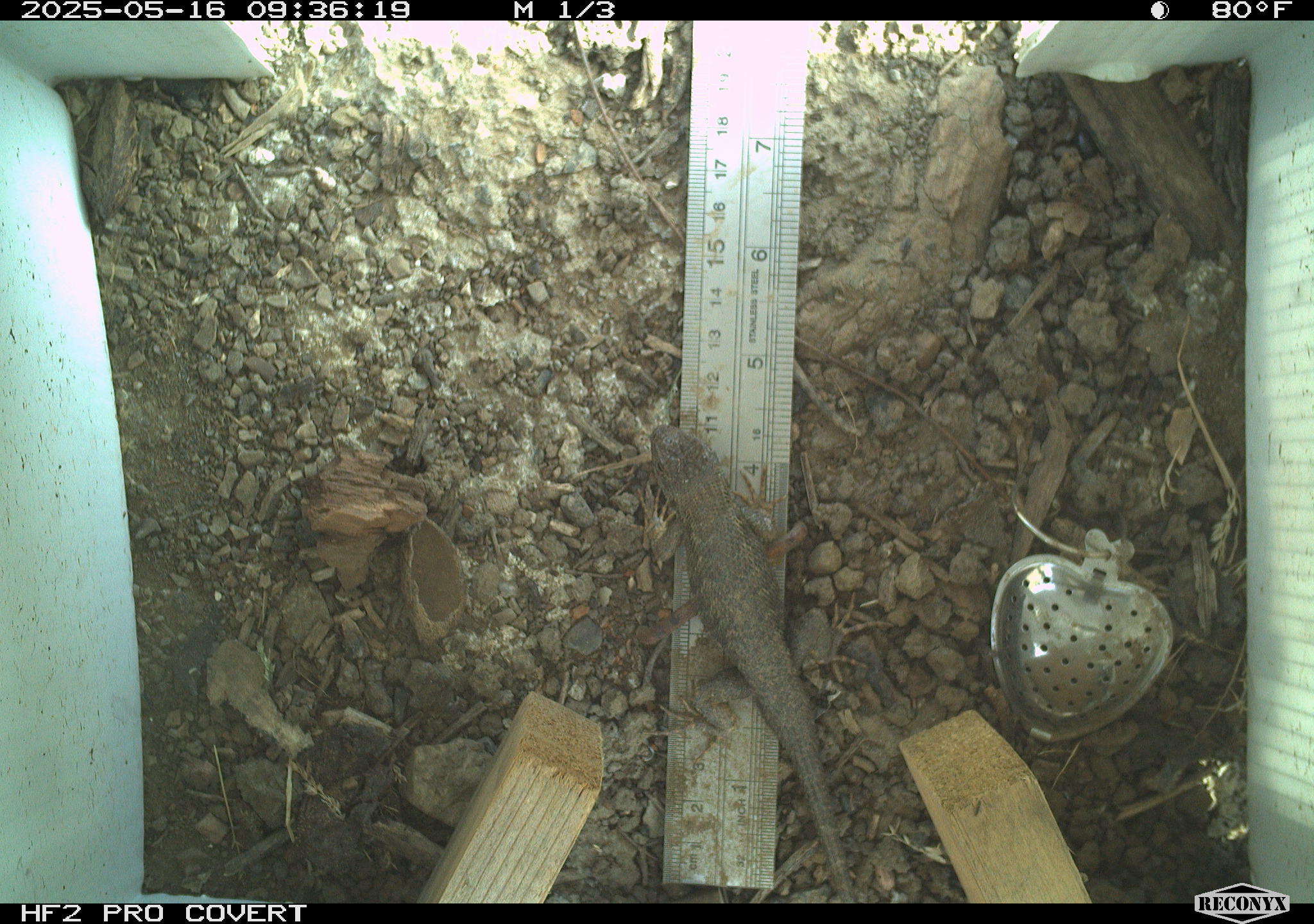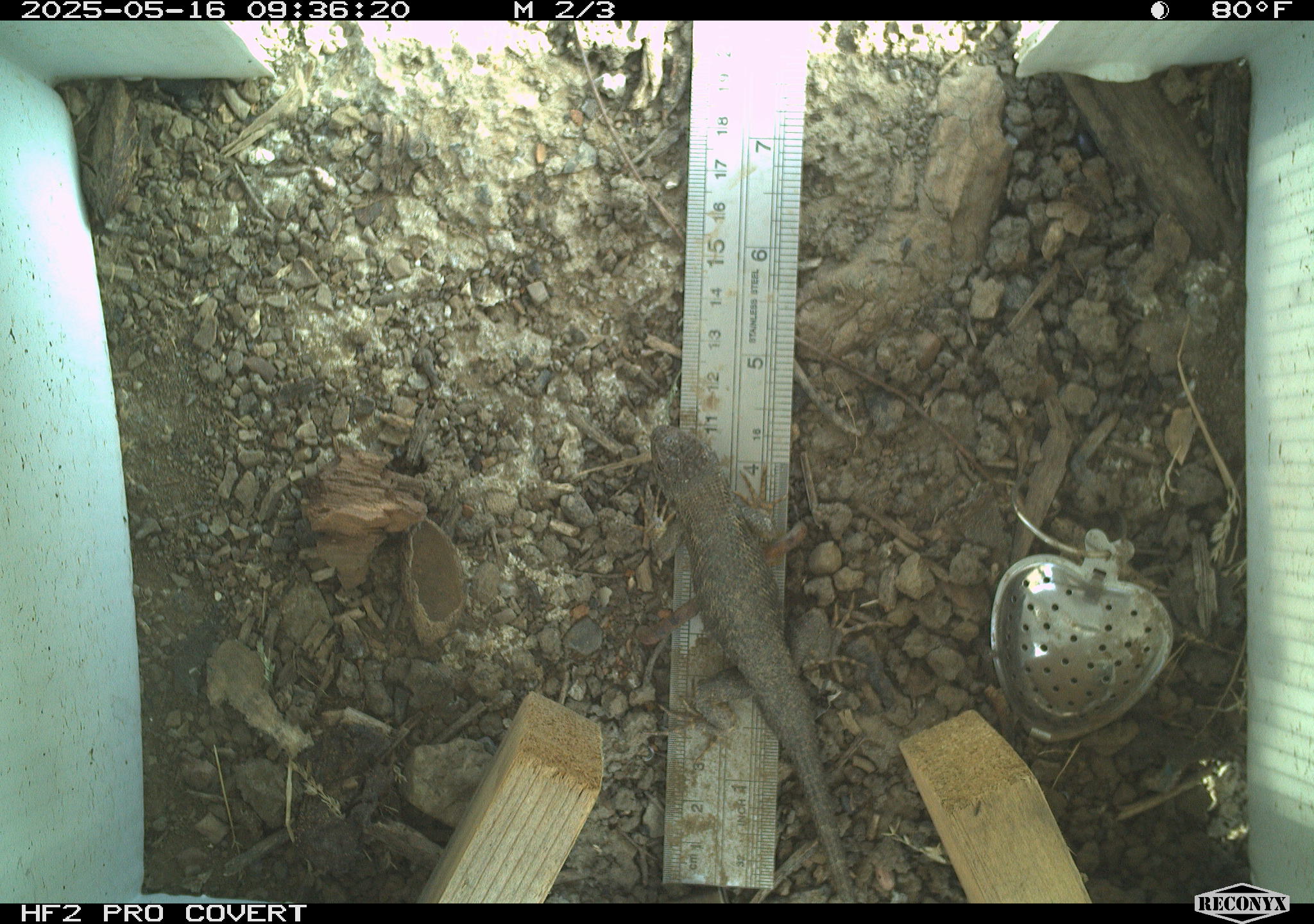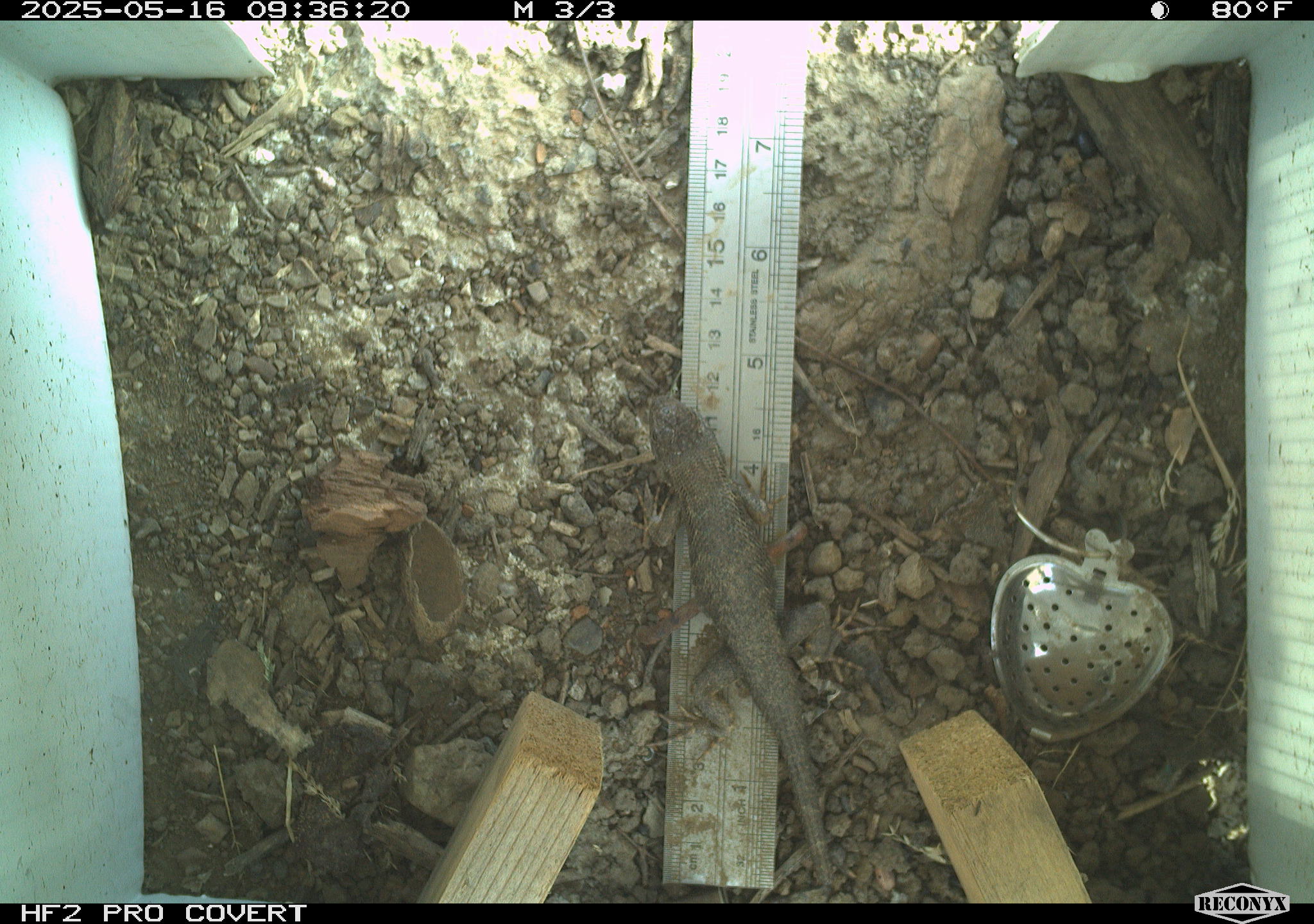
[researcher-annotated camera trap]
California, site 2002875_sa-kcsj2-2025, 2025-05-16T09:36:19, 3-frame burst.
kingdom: Animalia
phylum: Chordata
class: Reptilia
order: Squamata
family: Phrynosomatidae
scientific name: Phrynosomatidae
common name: north american spiny lizards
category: sceloporus/uta species